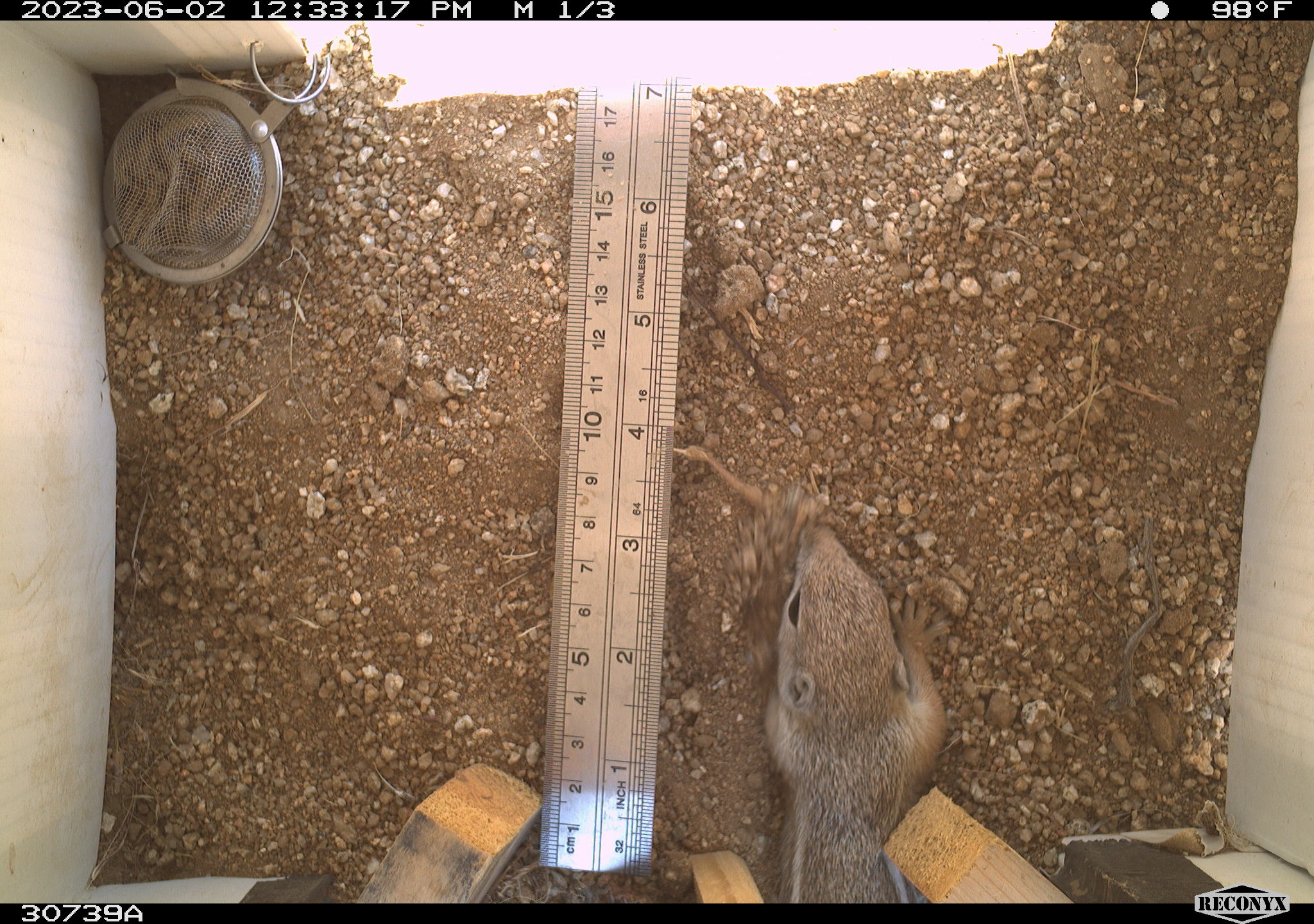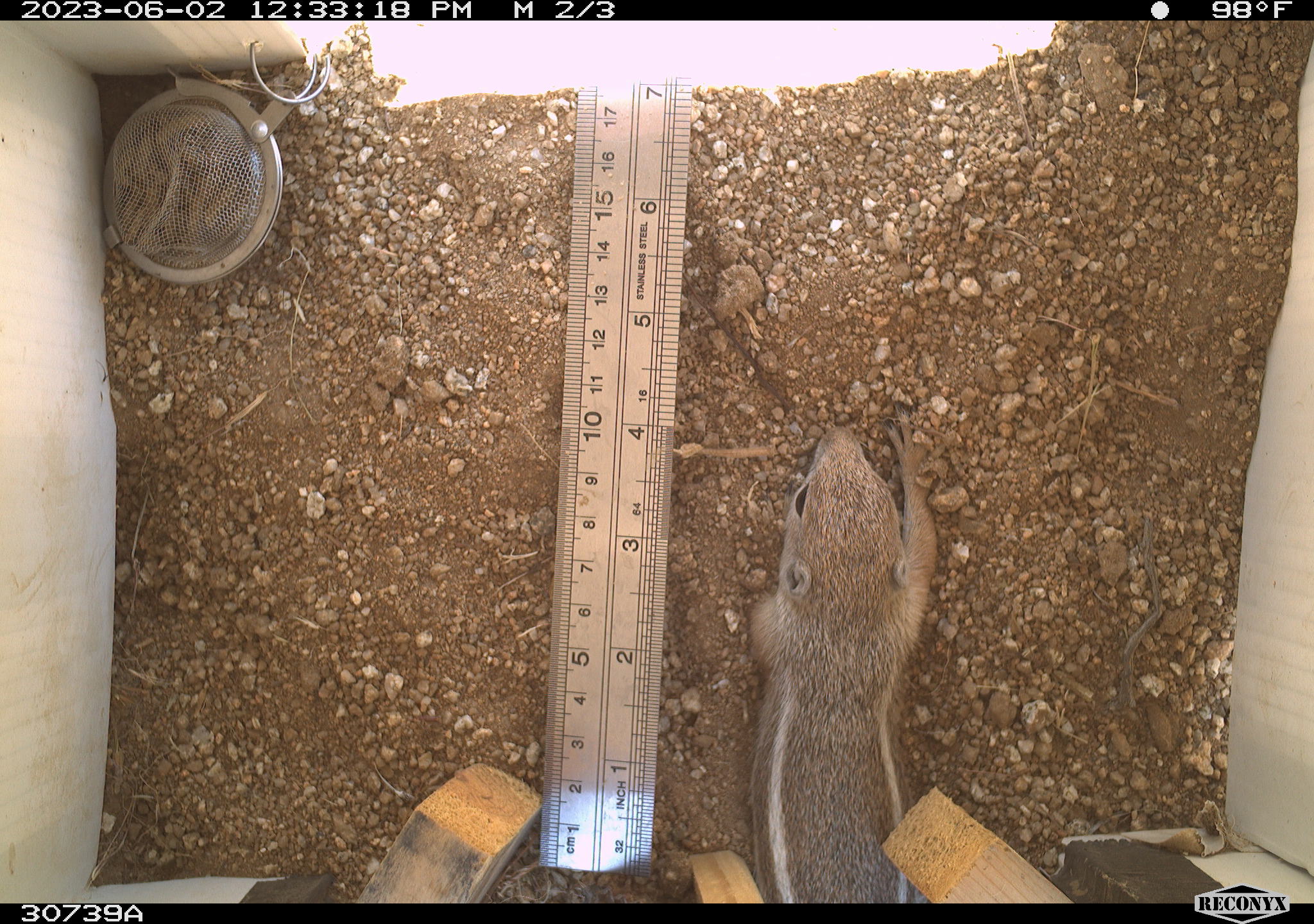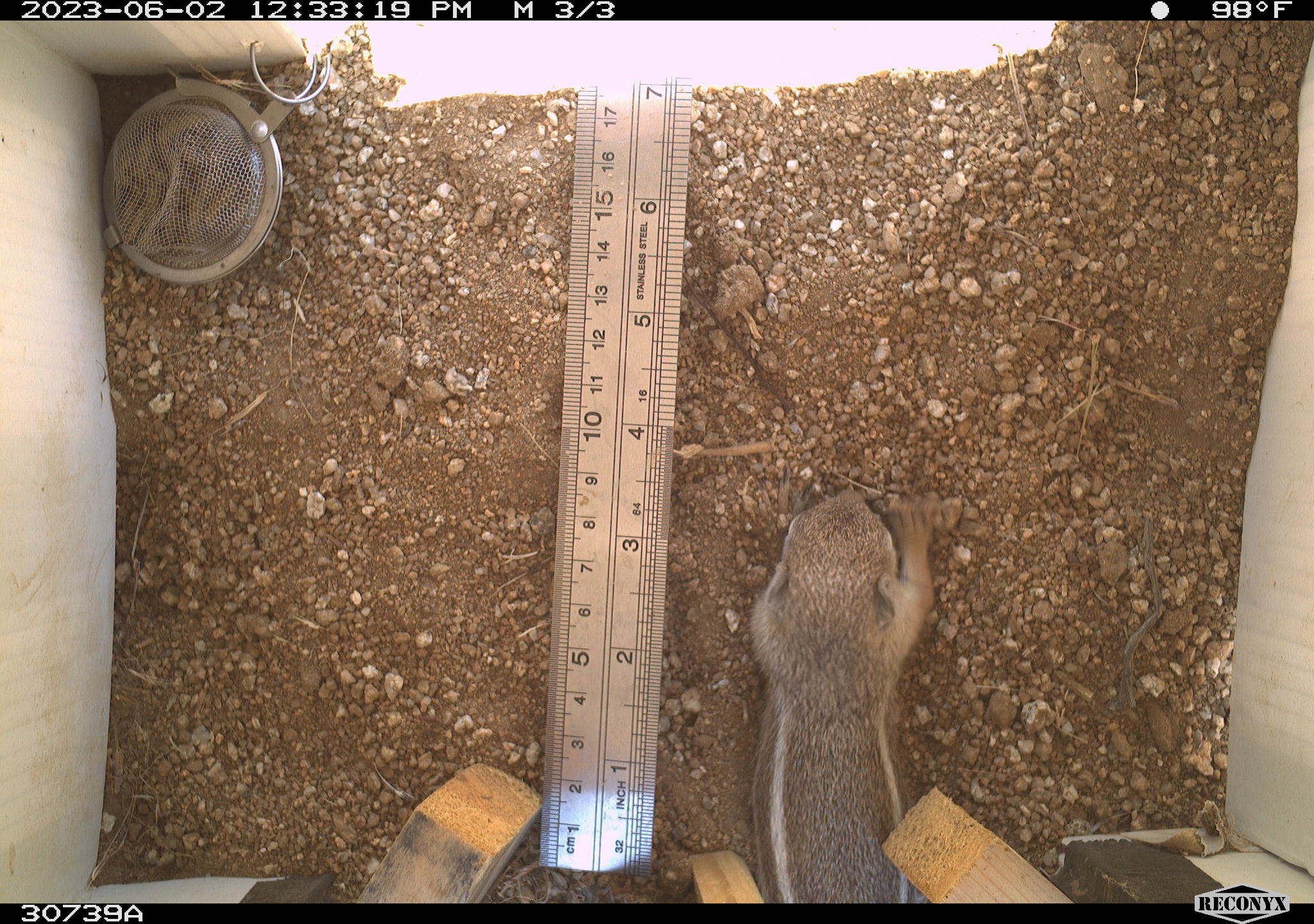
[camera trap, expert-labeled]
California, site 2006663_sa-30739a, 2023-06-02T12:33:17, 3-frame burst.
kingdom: Animalia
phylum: Chordata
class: Mammalia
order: Rodentia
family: Sciuridae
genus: Ammospermophilus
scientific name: Ammospermophilus leucurus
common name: white-tailed antelope squirrel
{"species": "white-tailed antelope squirrel (Ammospermophilus leucurus)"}